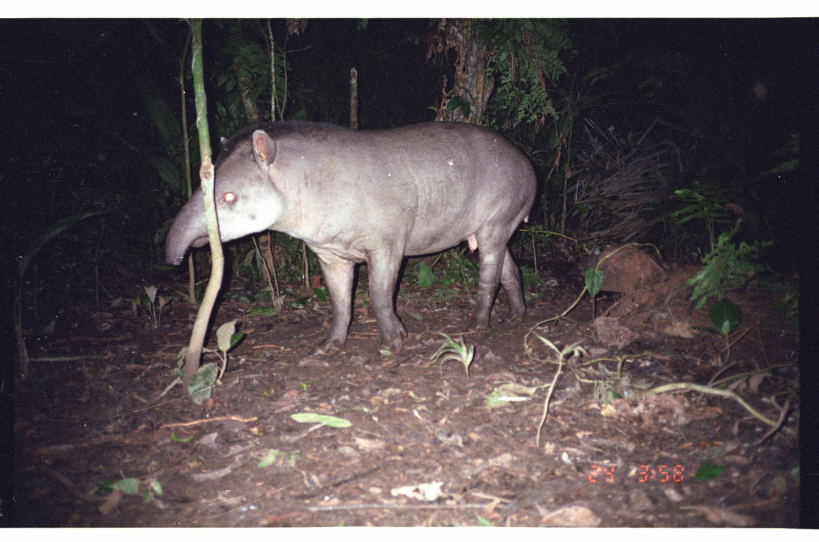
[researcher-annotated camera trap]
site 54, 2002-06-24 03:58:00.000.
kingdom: Animalia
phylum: Chordata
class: Mammalia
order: Perissodactyla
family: Tapiridae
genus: Tapirus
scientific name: Tapirus terrestris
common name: south american tapir